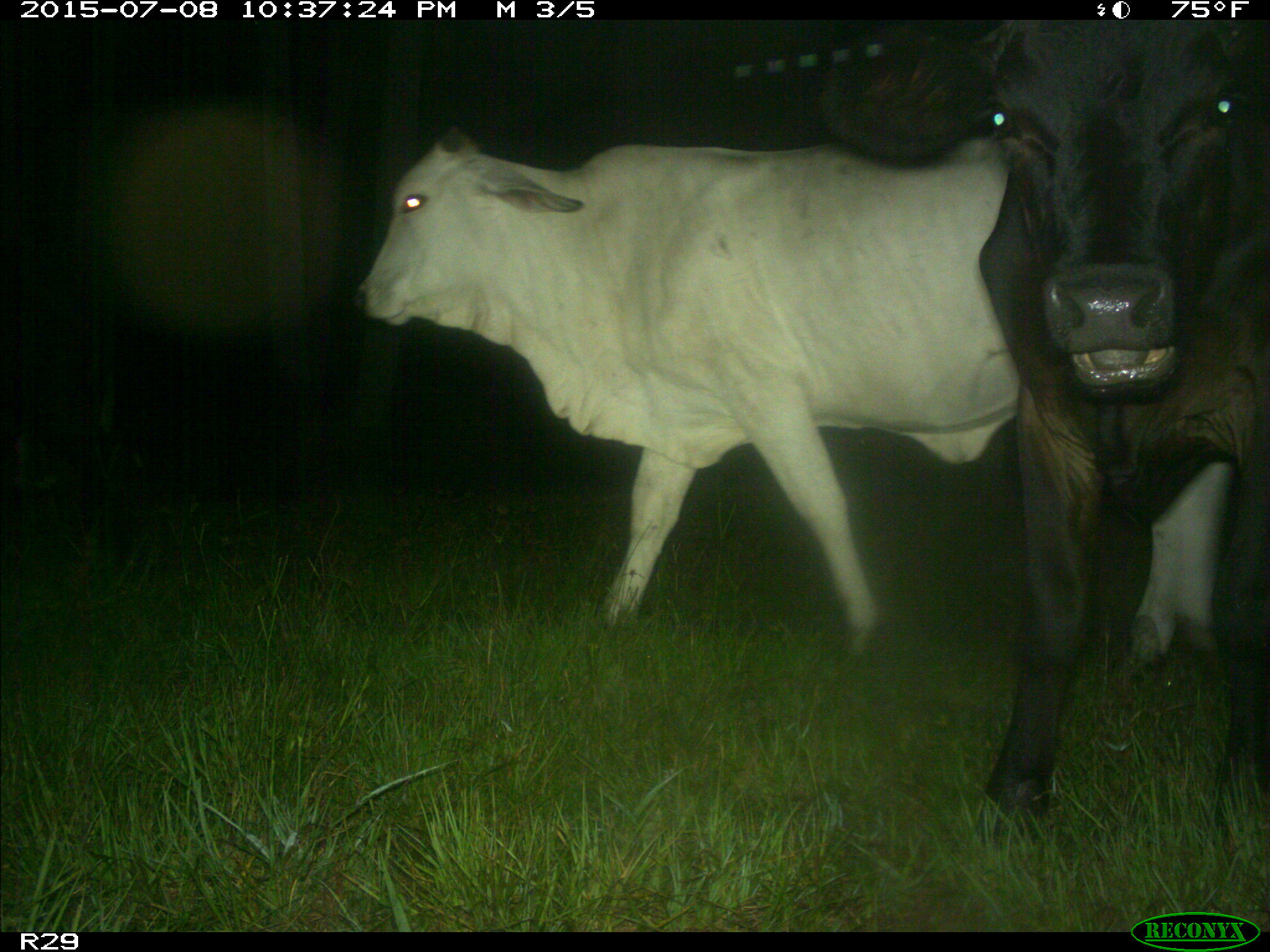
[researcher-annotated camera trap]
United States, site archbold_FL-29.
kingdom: Animalia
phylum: Chordata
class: Mammalia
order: Artiodactyla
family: Bovidae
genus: Bos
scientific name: Bos taurus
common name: domestic cow